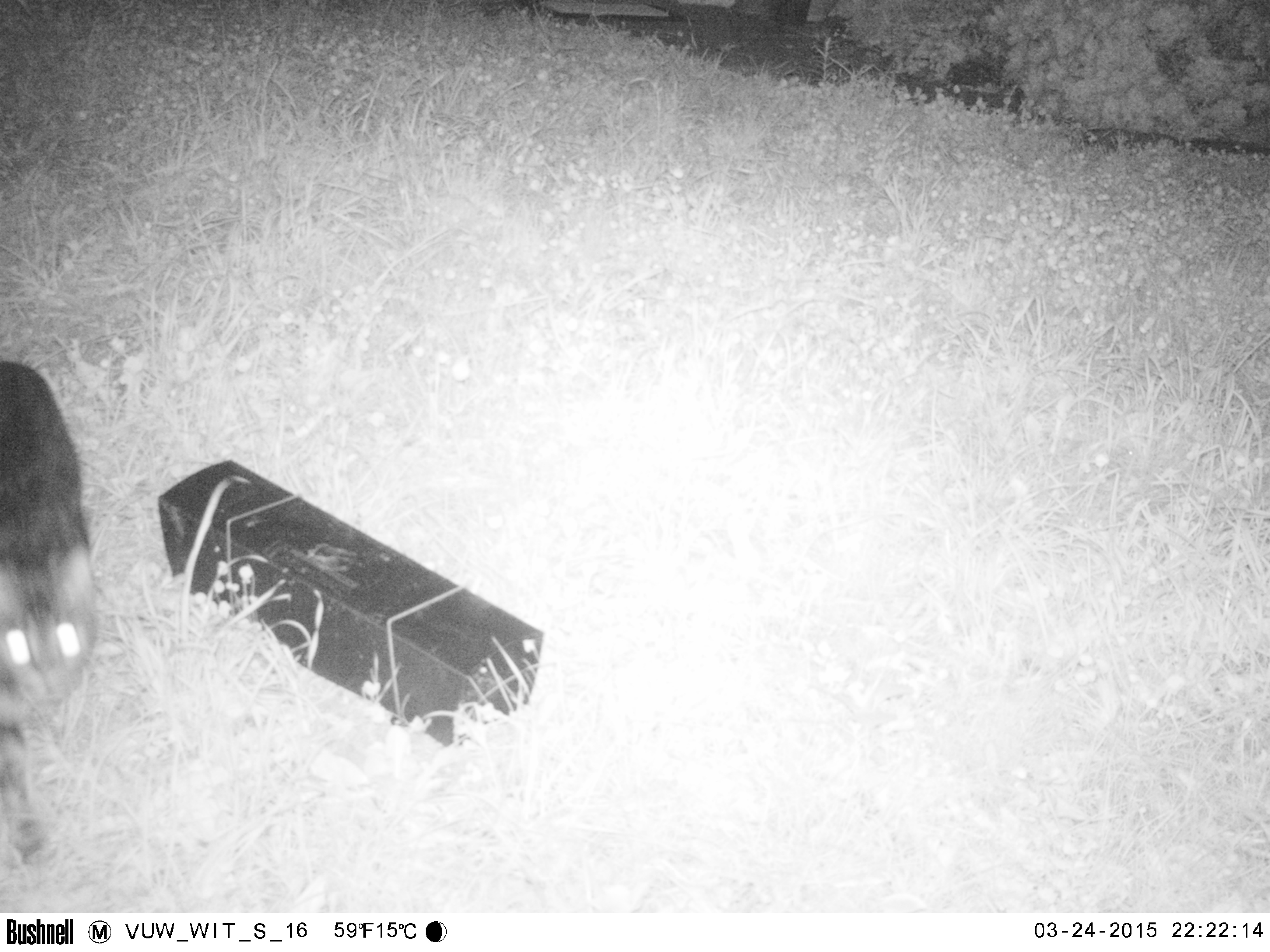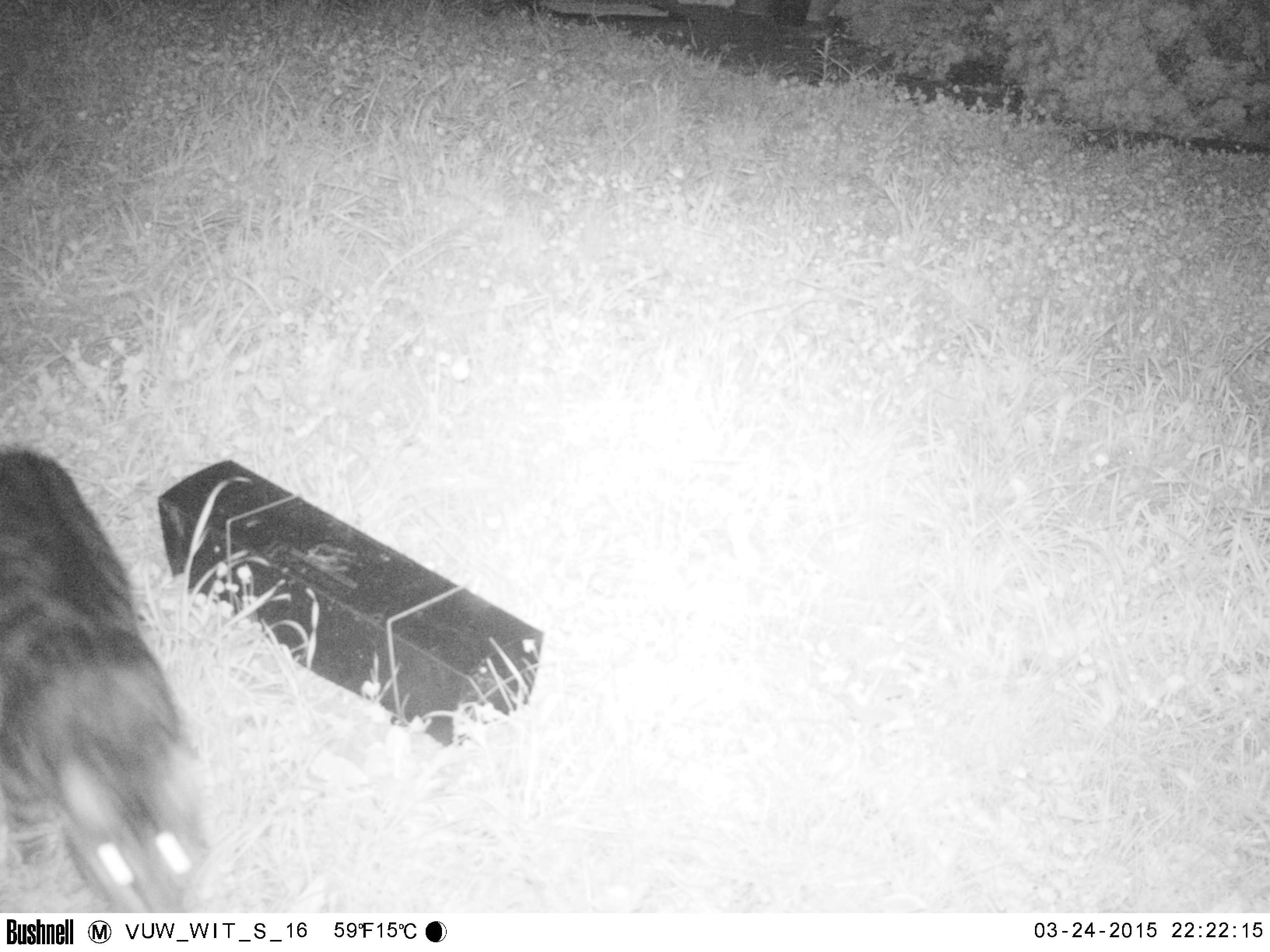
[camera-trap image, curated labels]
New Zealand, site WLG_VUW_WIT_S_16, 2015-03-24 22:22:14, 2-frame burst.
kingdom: Animalia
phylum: Chordata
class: Mammalia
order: Carnivora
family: Felidae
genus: Felis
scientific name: Felis catus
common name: domestic cat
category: cat